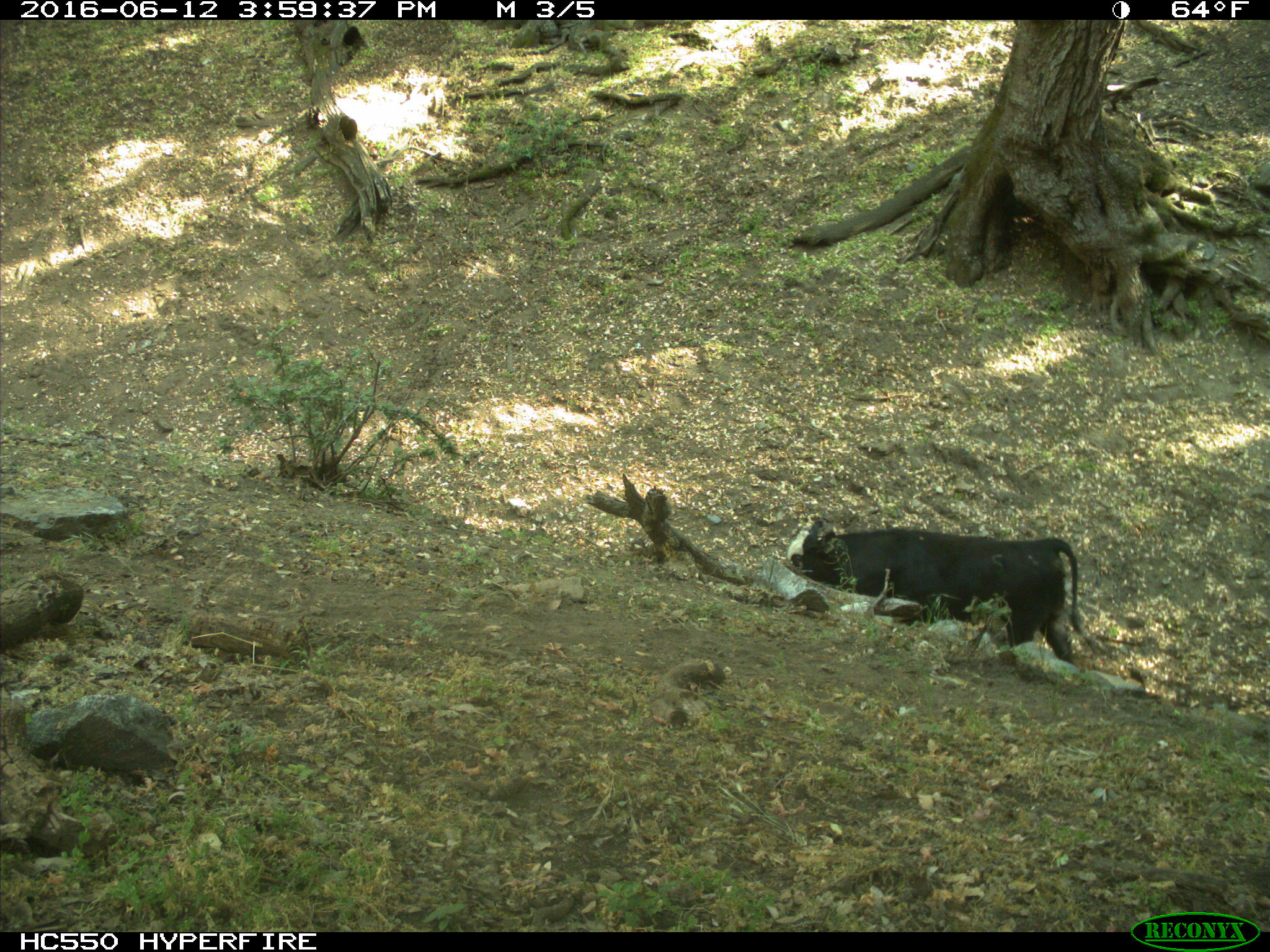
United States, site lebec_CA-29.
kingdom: Animalia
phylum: Chordata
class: Mammalia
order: Artiodactyla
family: Bovidae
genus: Bos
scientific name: Bos taurus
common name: domestic cow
Bos taurus (domestic cow).